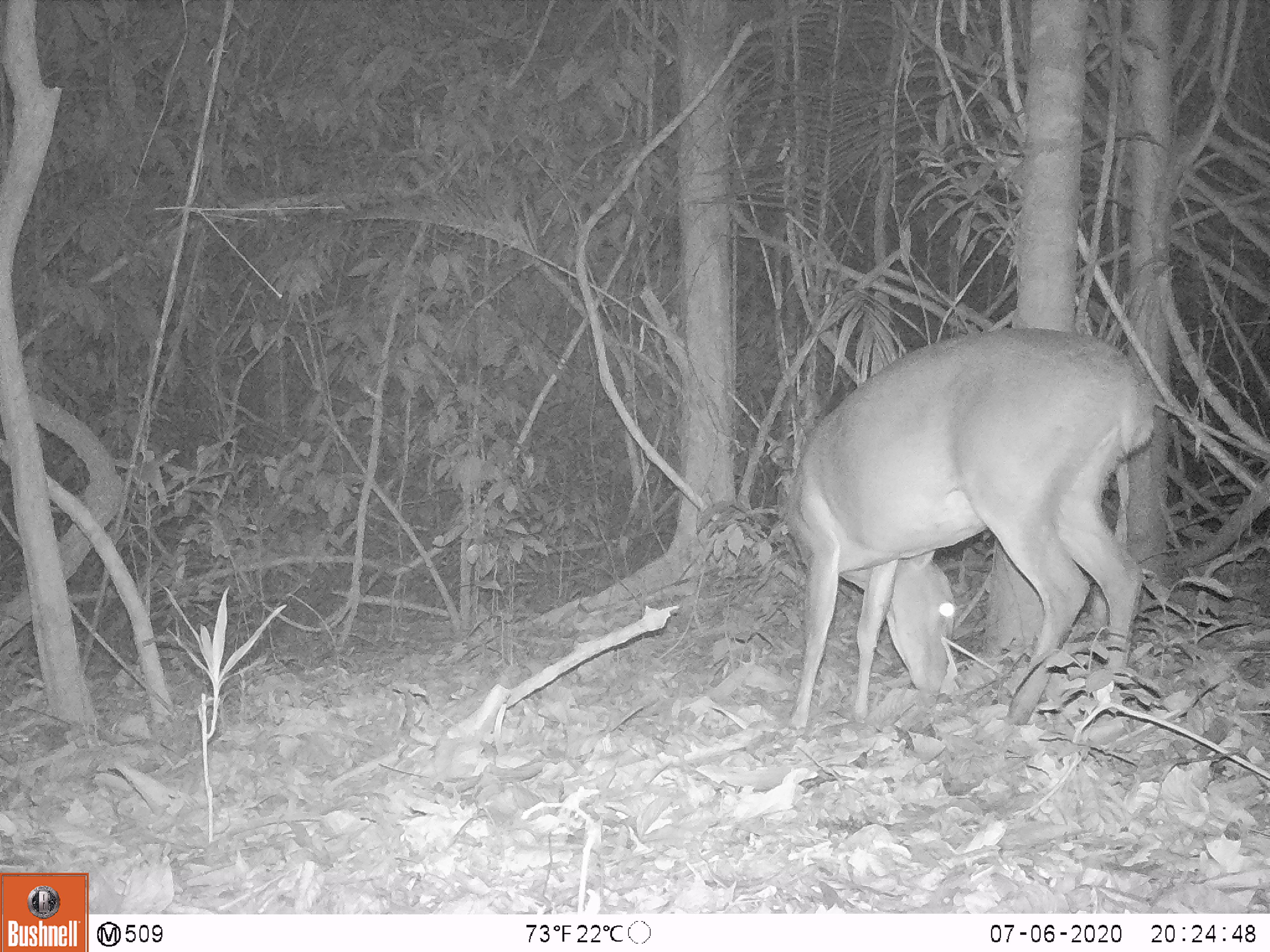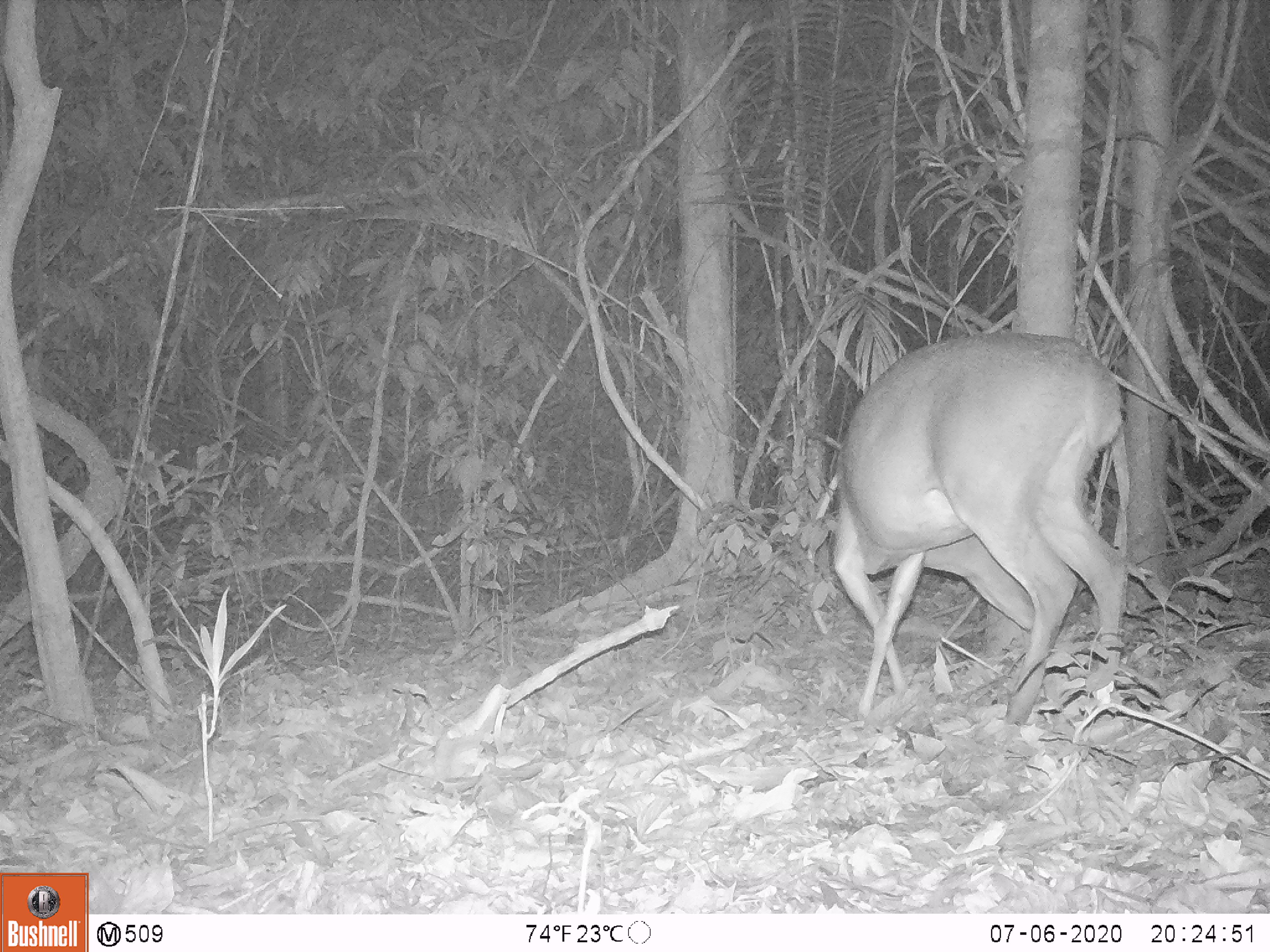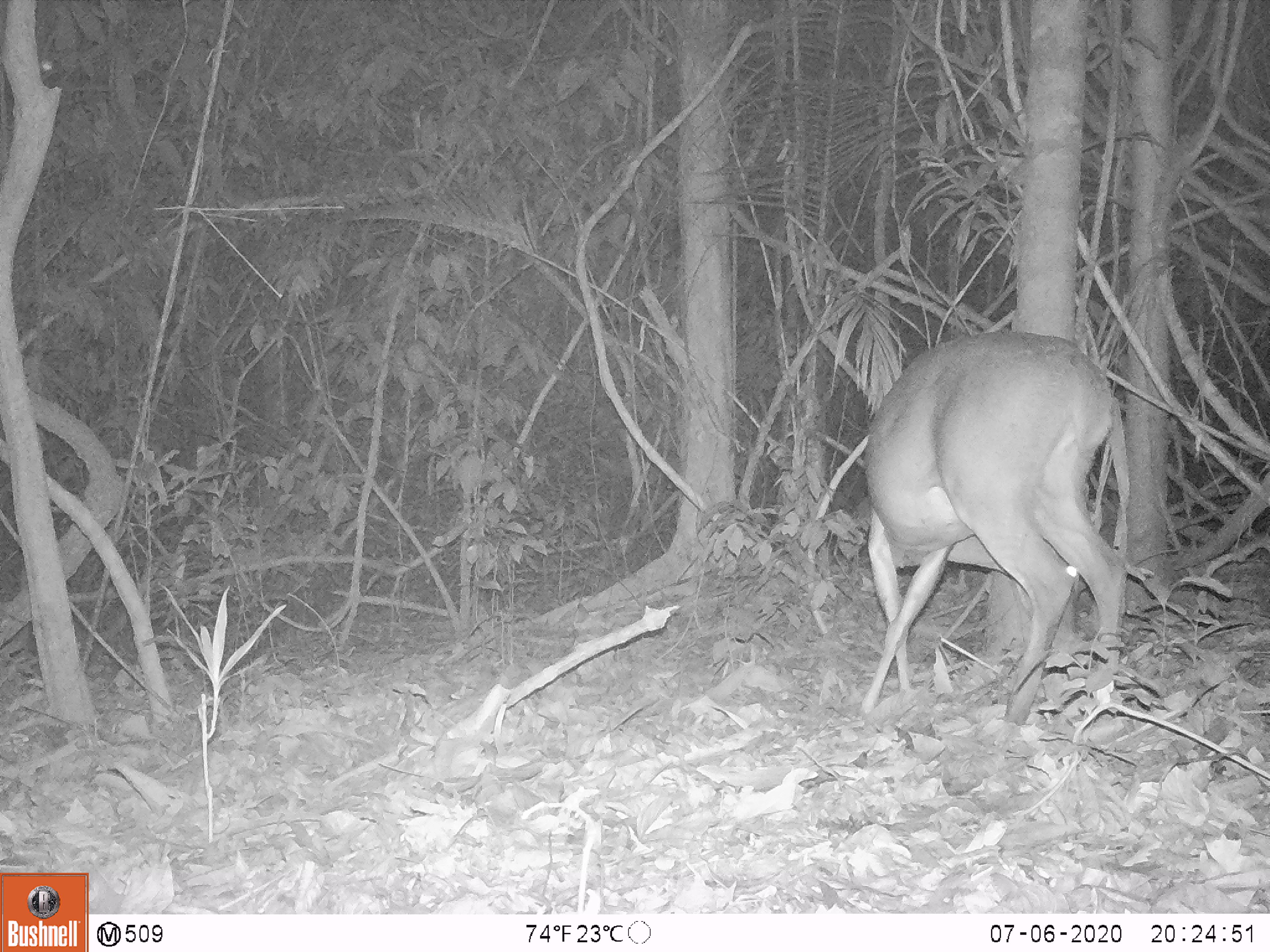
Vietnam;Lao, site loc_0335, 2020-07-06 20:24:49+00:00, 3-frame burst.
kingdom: Animalia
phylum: Chordata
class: Mammalia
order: Artiodactyla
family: Cervidae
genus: Muntiacus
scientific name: Muntiacus vuquangensis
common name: large-antlered muntjac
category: large antlered muntjac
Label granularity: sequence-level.